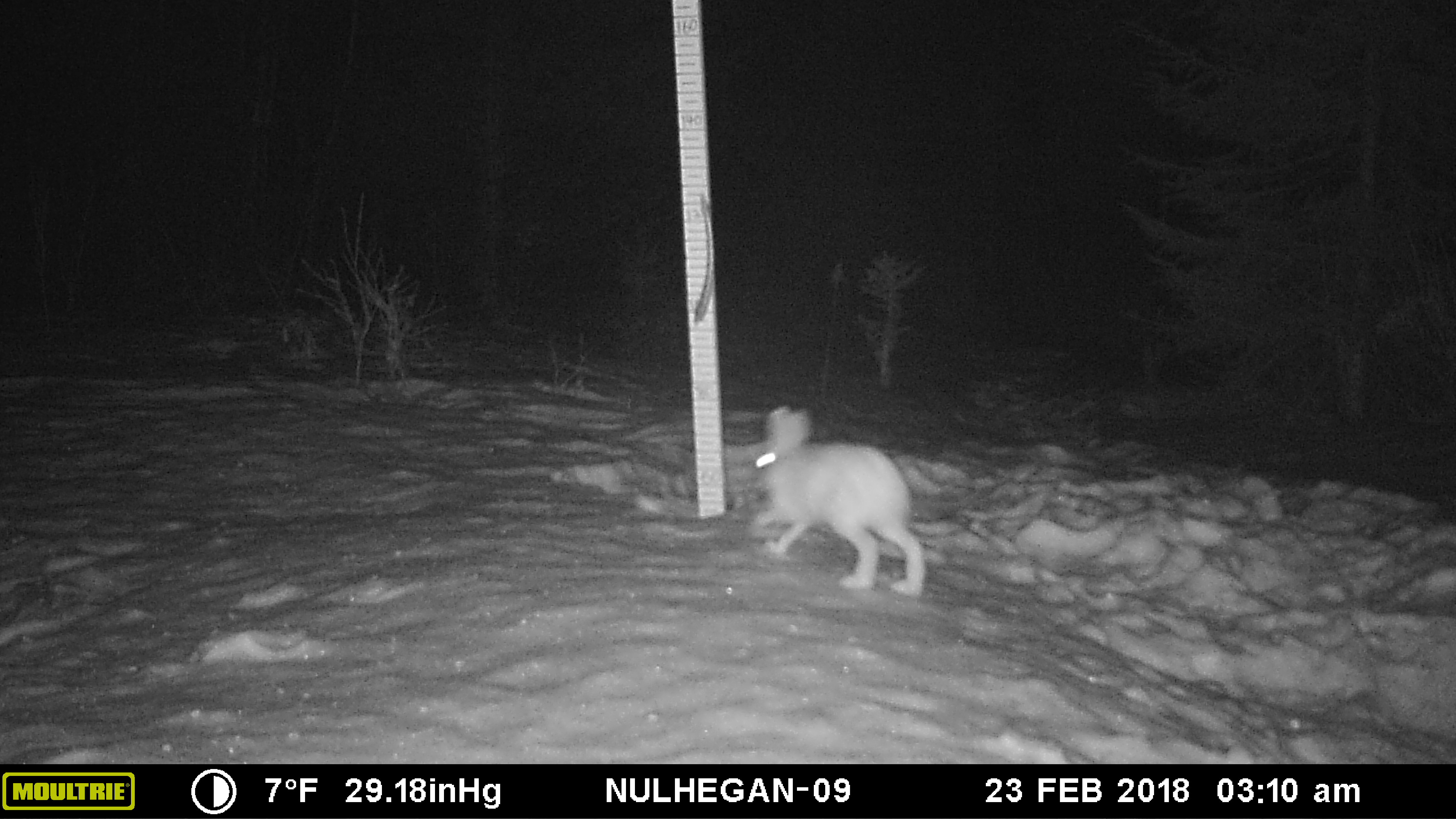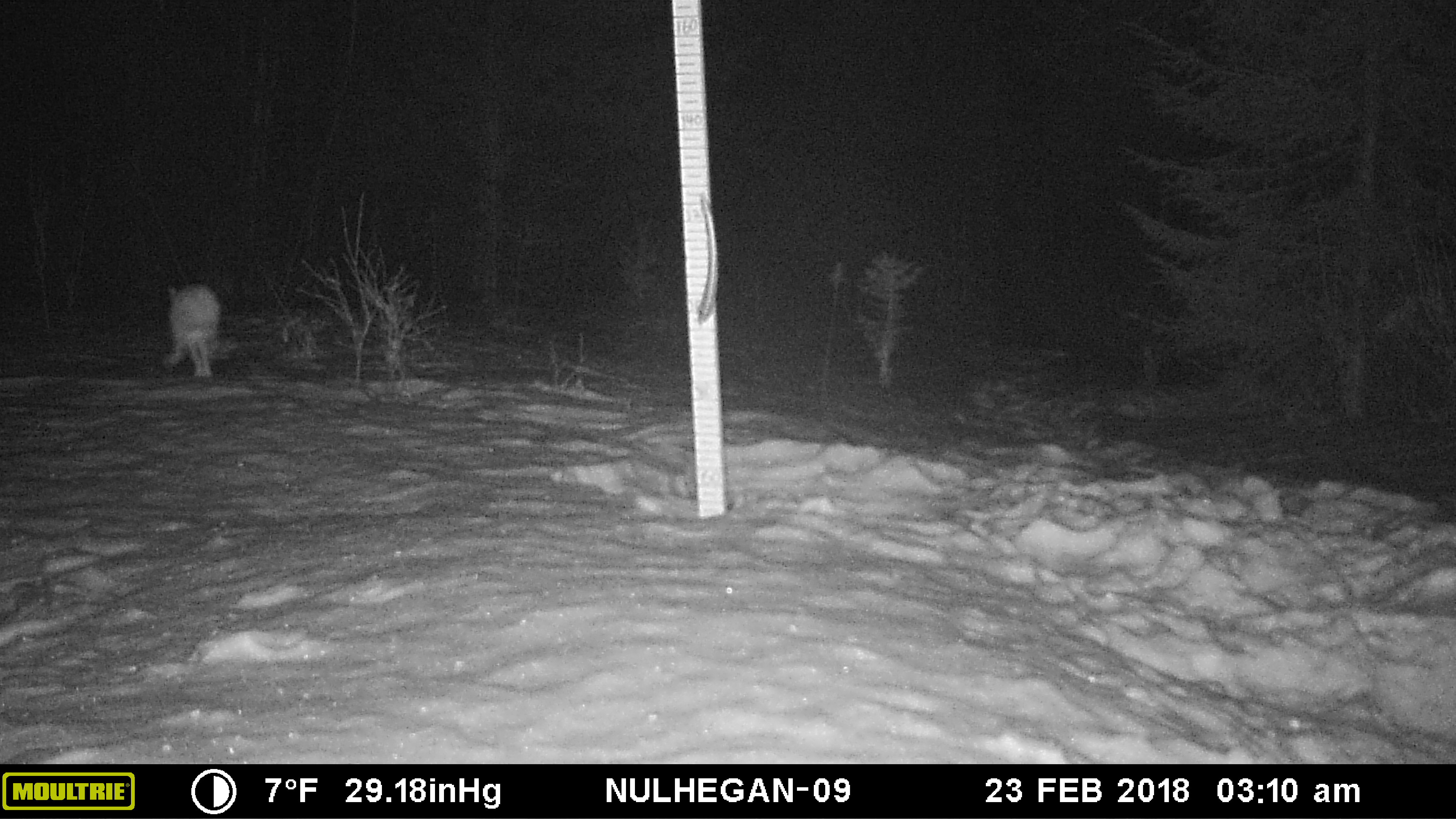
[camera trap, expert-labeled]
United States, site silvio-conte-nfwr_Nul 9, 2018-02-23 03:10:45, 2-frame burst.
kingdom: Animalia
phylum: Chordata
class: Mammalia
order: Lagomorpha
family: Leporidae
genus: Lepus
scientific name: Lepus americanus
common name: snowshoe hare